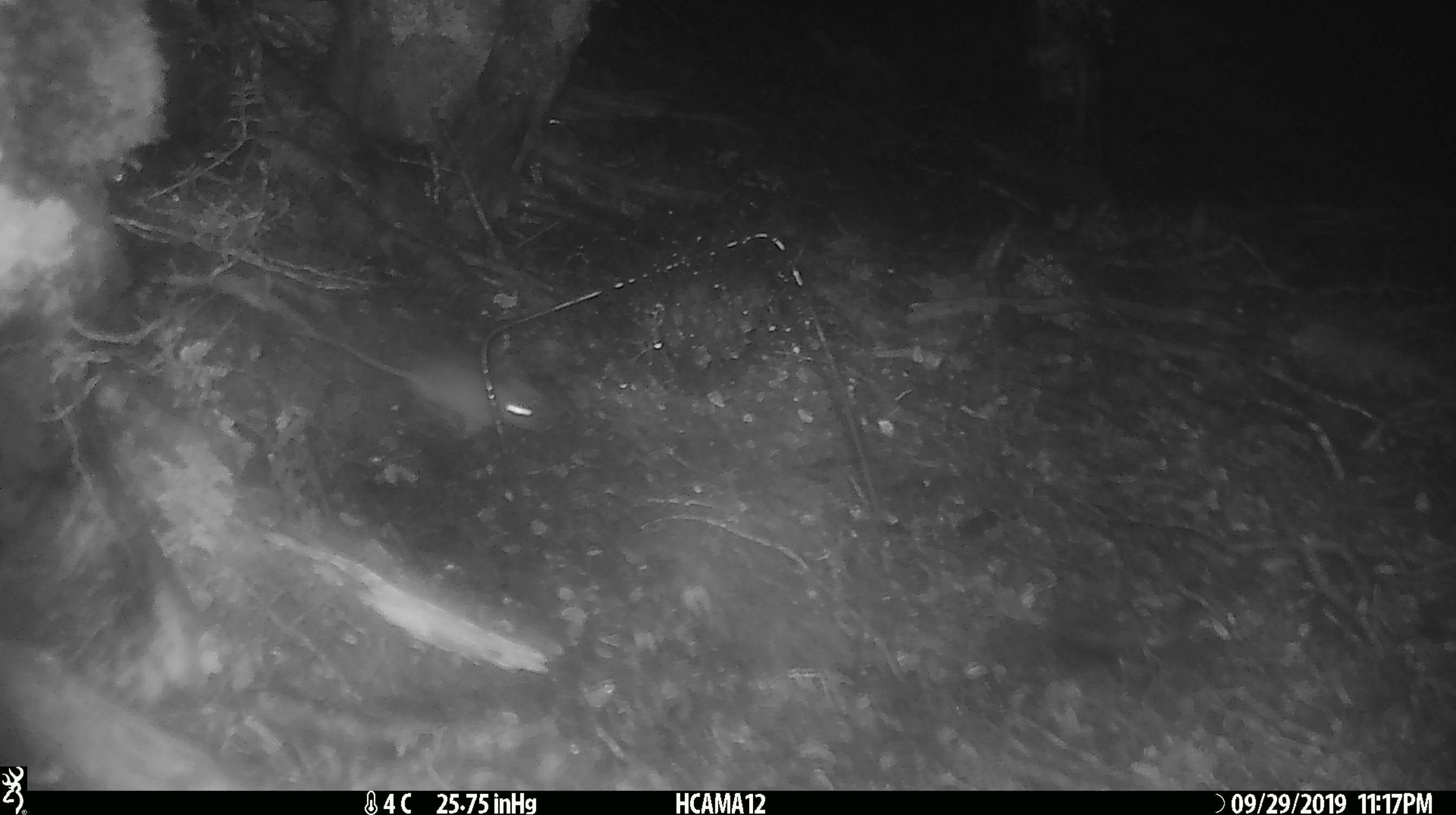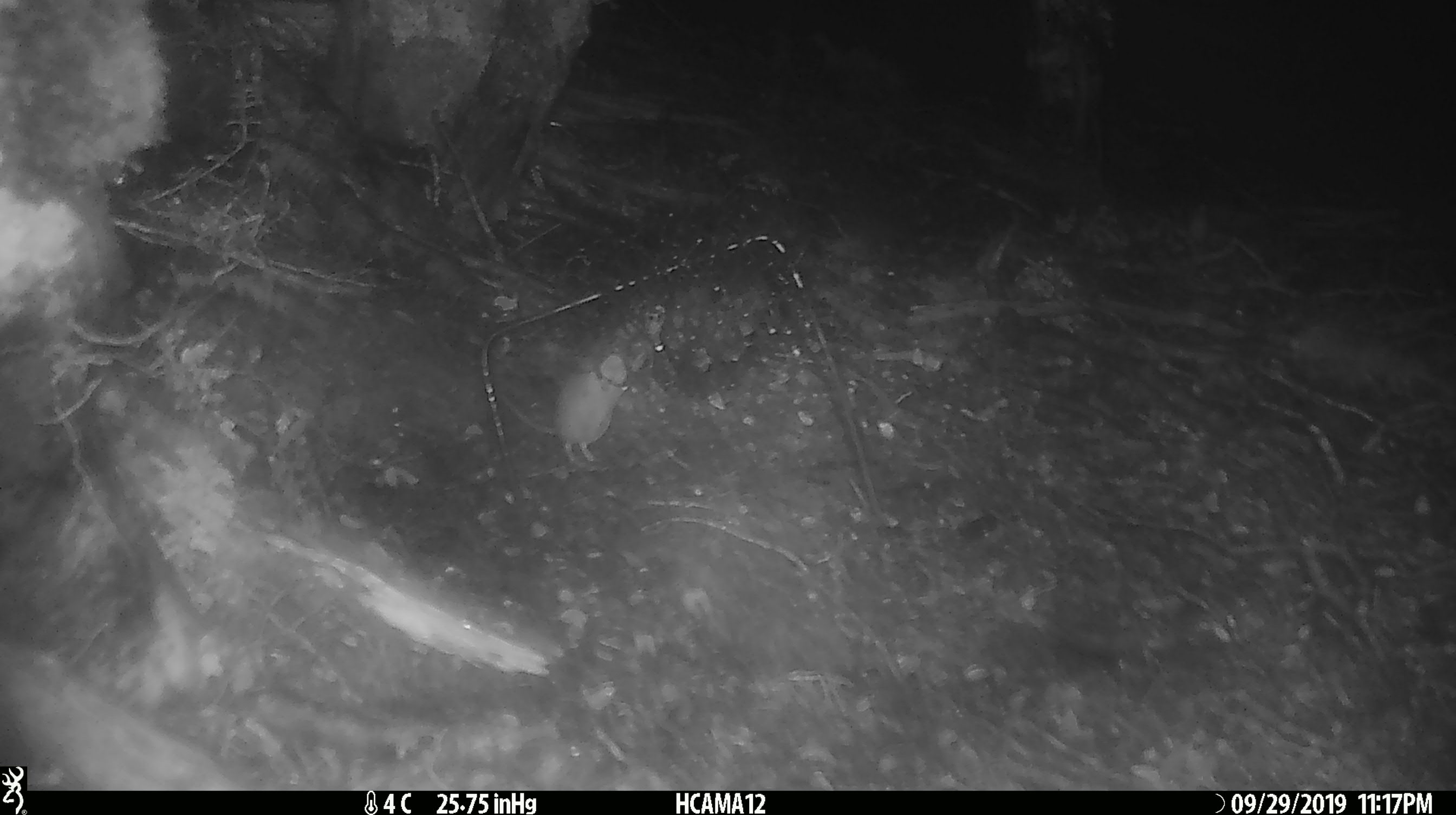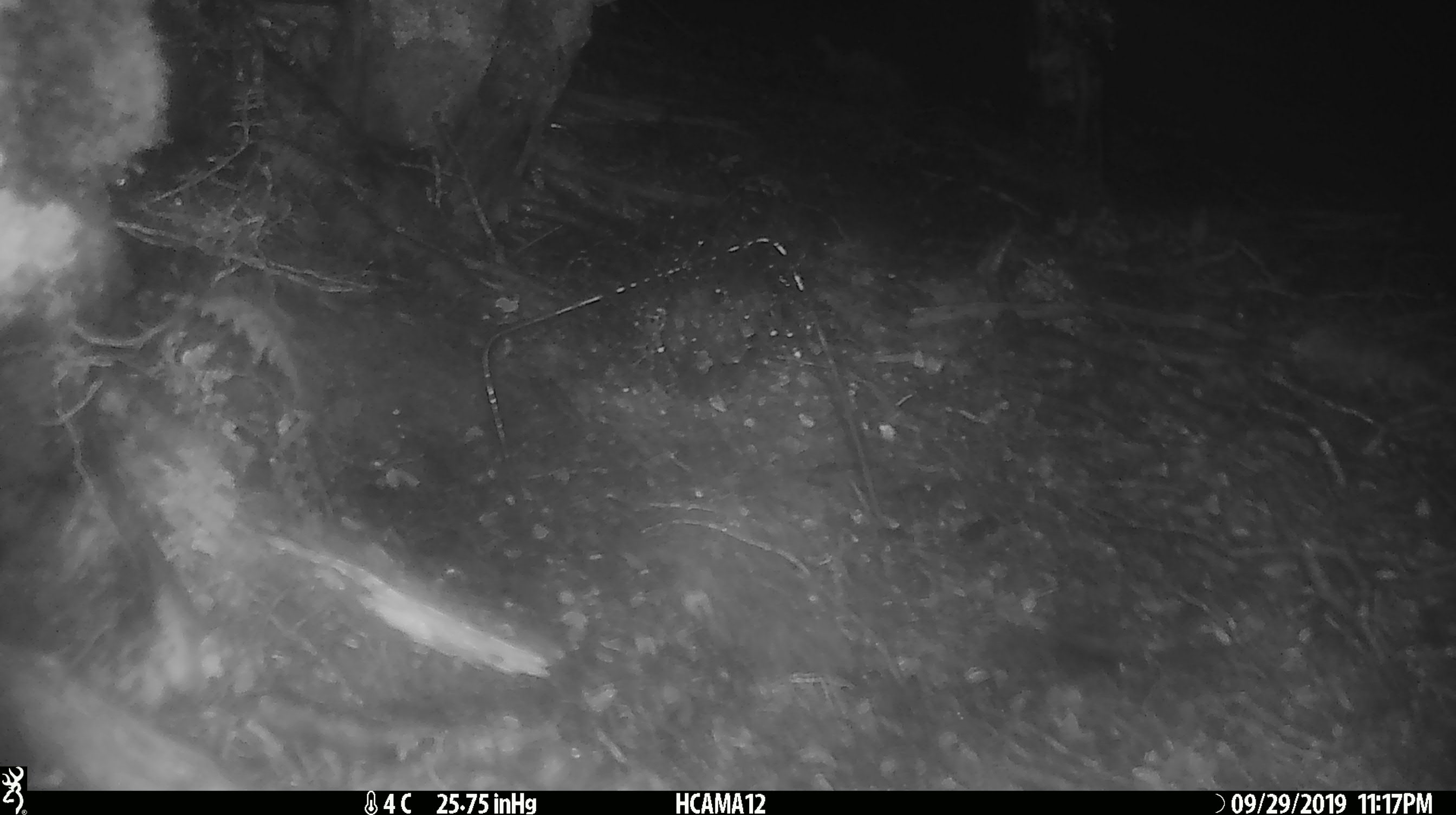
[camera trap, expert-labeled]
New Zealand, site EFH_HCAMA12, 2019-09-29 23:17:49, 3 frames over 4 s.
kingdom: Animalia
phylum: Chordata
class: Mammalia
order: Rodentia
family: Muridae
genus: Mus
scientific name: Mus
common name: mouse